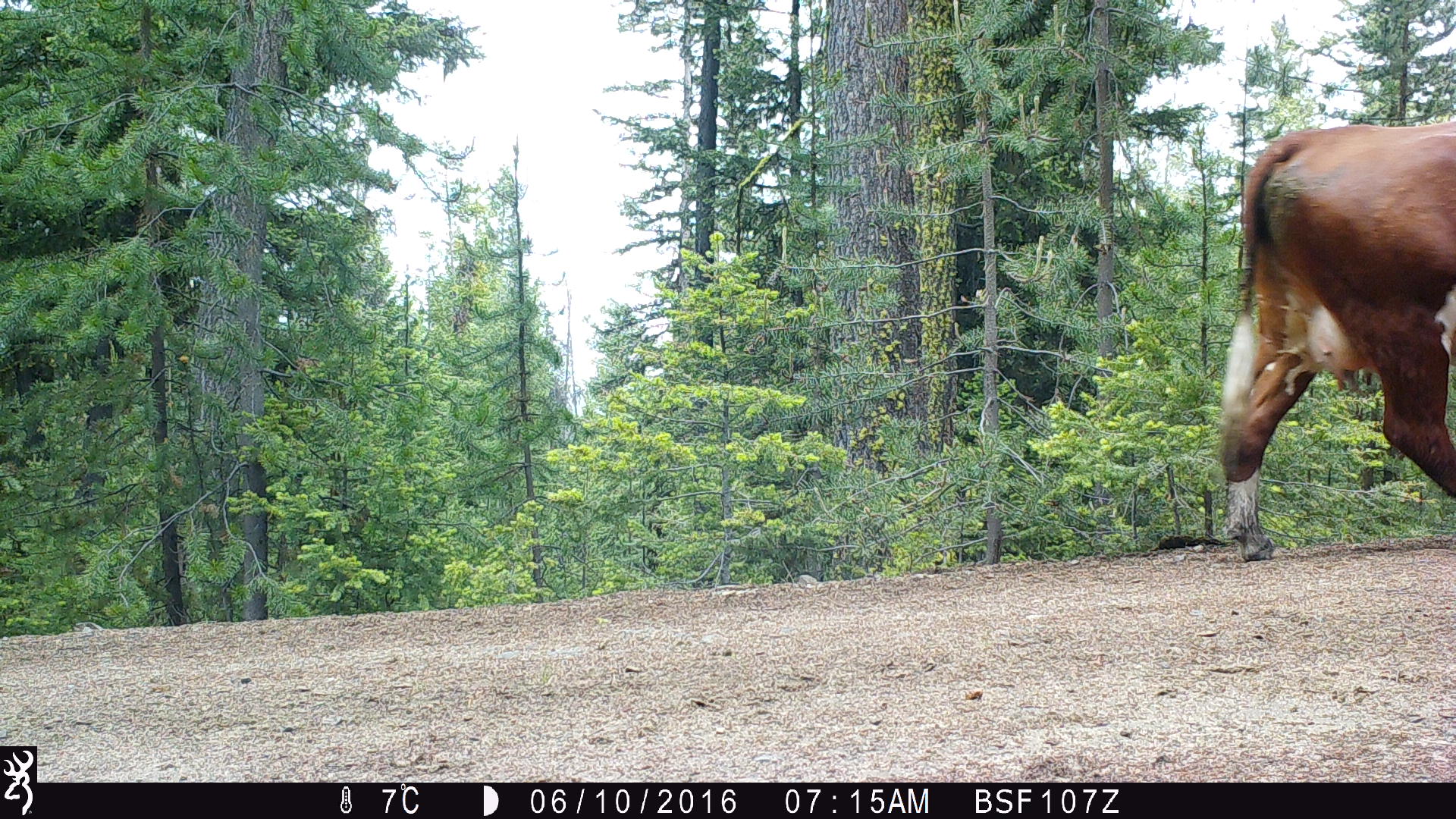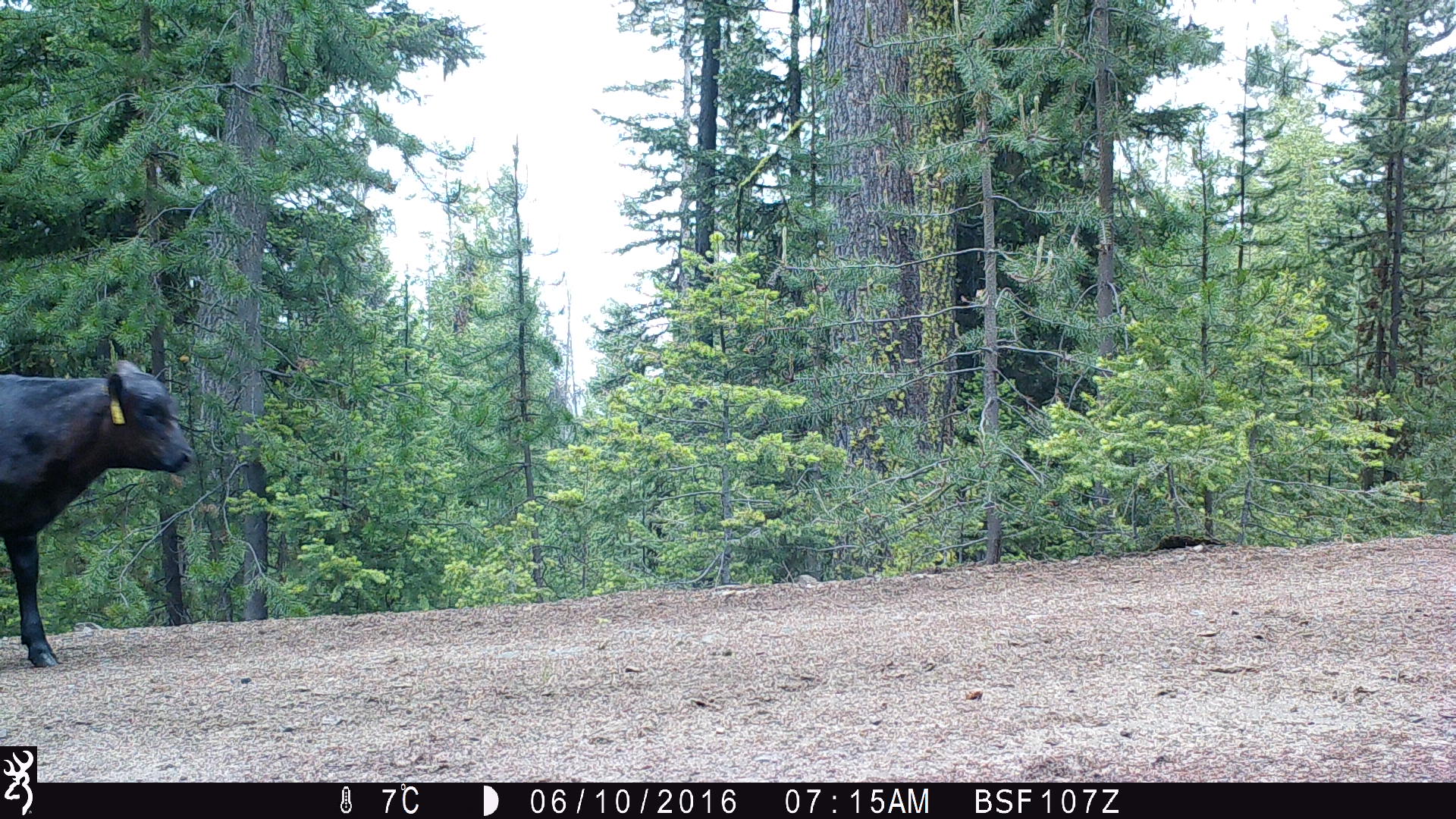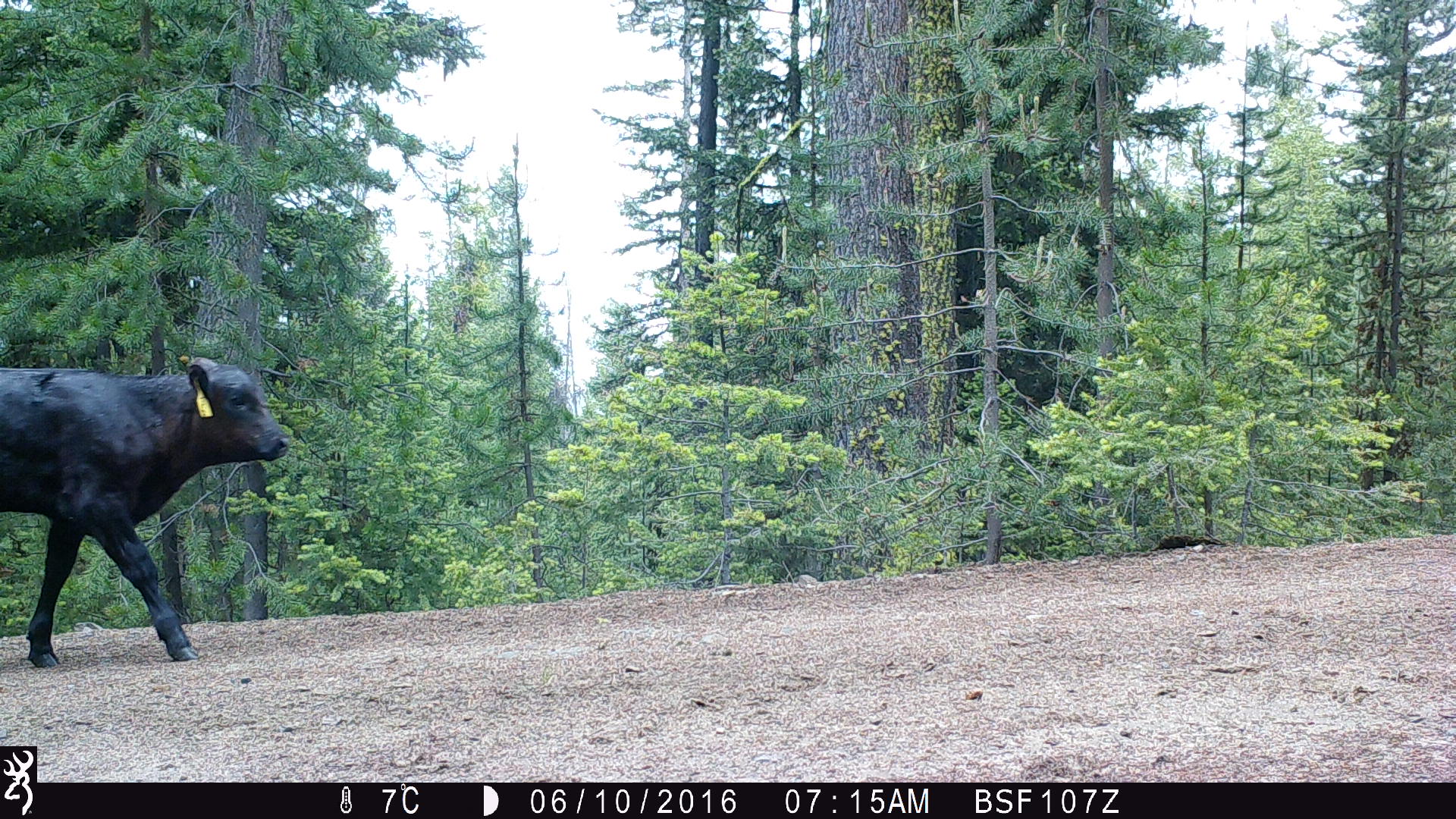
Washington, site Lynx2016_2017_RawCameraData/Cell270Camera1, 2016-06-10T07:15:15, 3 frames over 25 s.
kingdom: Animalia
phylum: Chordata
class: Mammalia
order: Artiodactyla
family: Bovidae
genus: Bos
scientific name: Bos taurus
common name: domestic cattle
Domestic cattle (Bos taurus). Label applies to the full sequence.